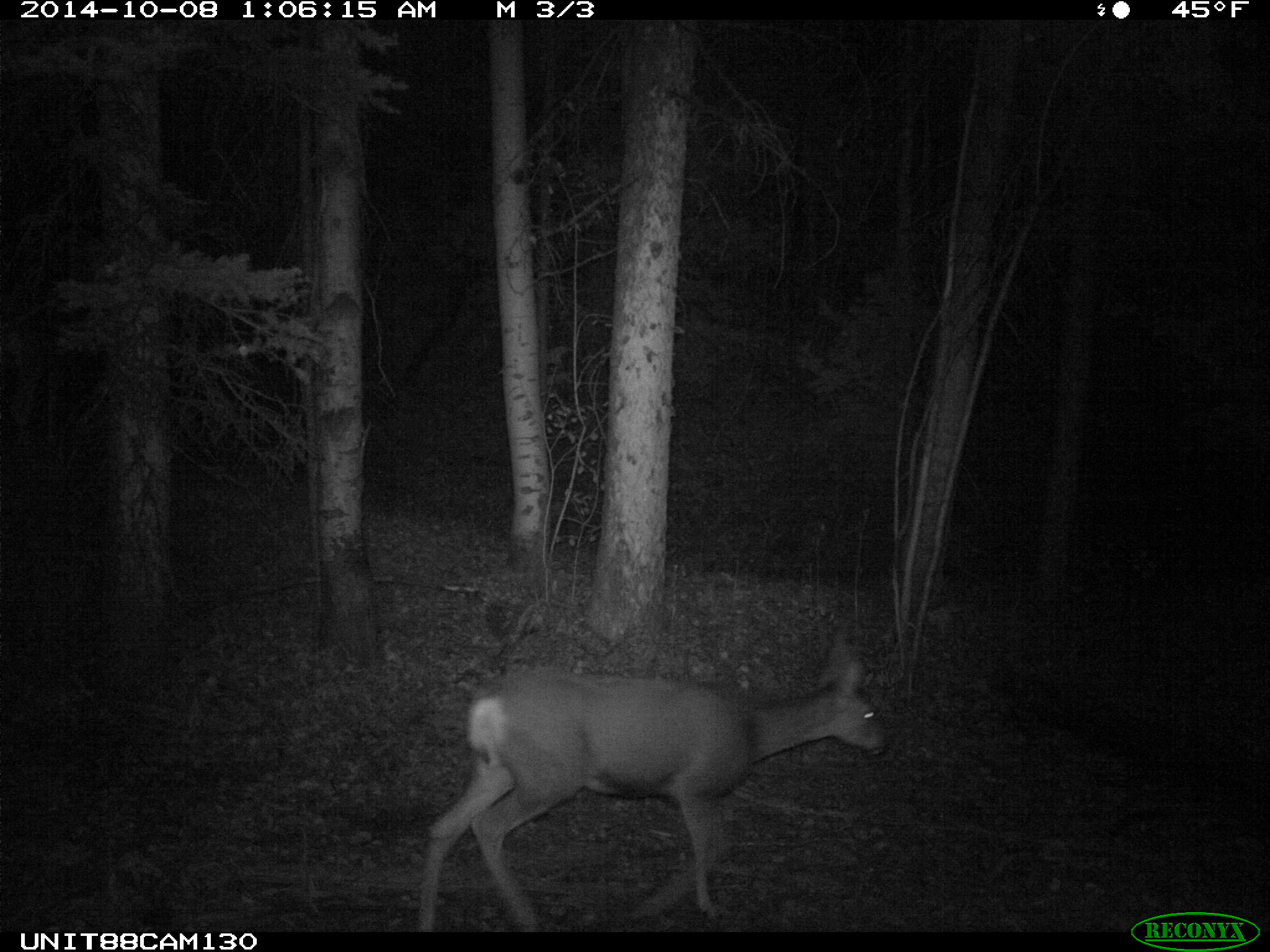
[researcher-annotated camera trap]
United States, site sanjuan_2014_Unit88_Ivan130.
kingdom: Animalia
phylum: Chordata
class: Mammalia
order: Artiodactyla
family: Cervidae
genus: Odocoileus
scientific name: Odocoileus hemionus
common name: mule deer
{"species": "Odocoileus hemionus (mule deer)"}